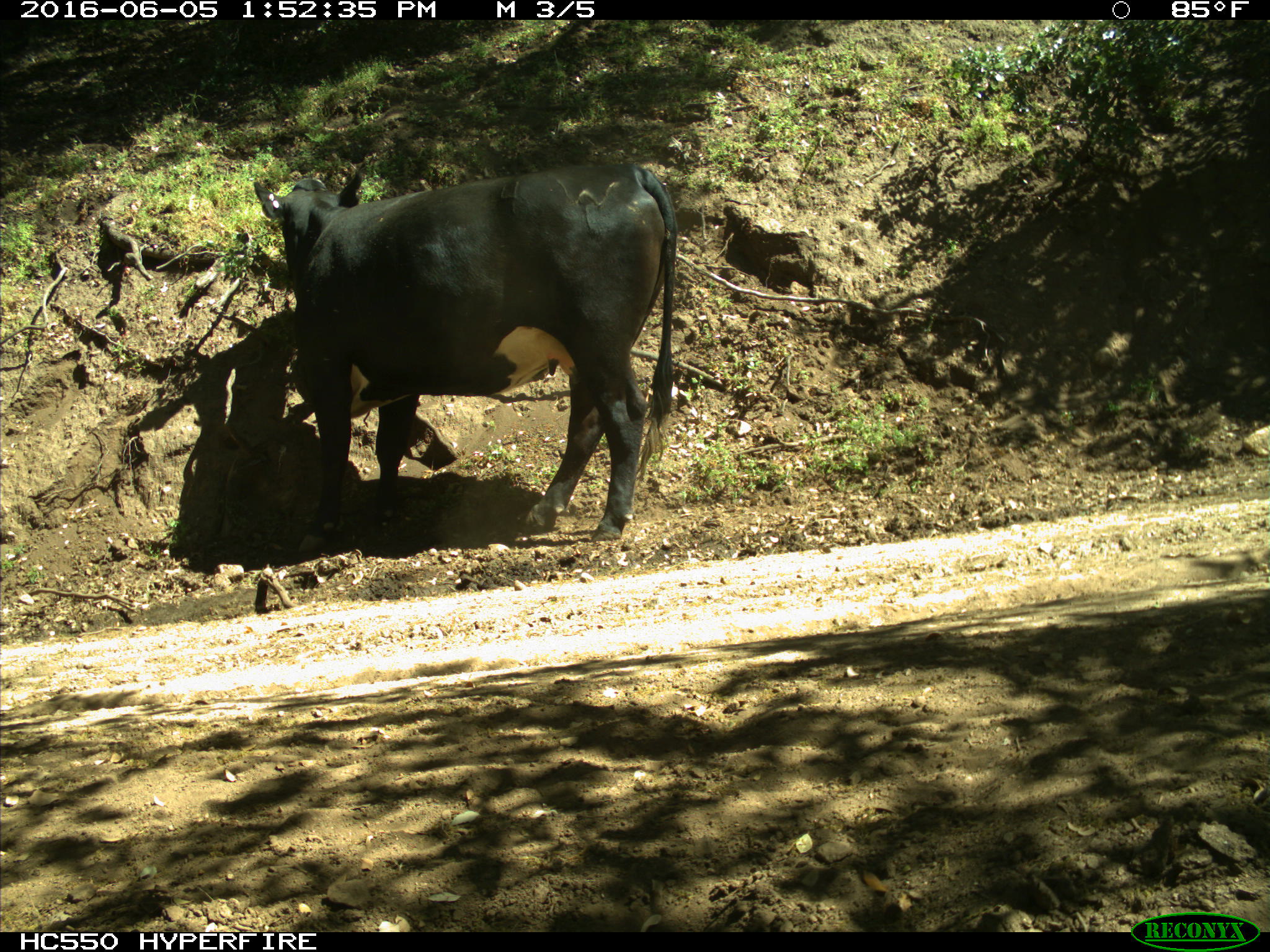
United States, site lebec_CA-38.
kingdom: Animalia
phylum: Chordata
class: Mammalia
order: Artiodactyla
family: Bovidae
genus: Bos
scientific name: Bos taurus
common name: domestic cow